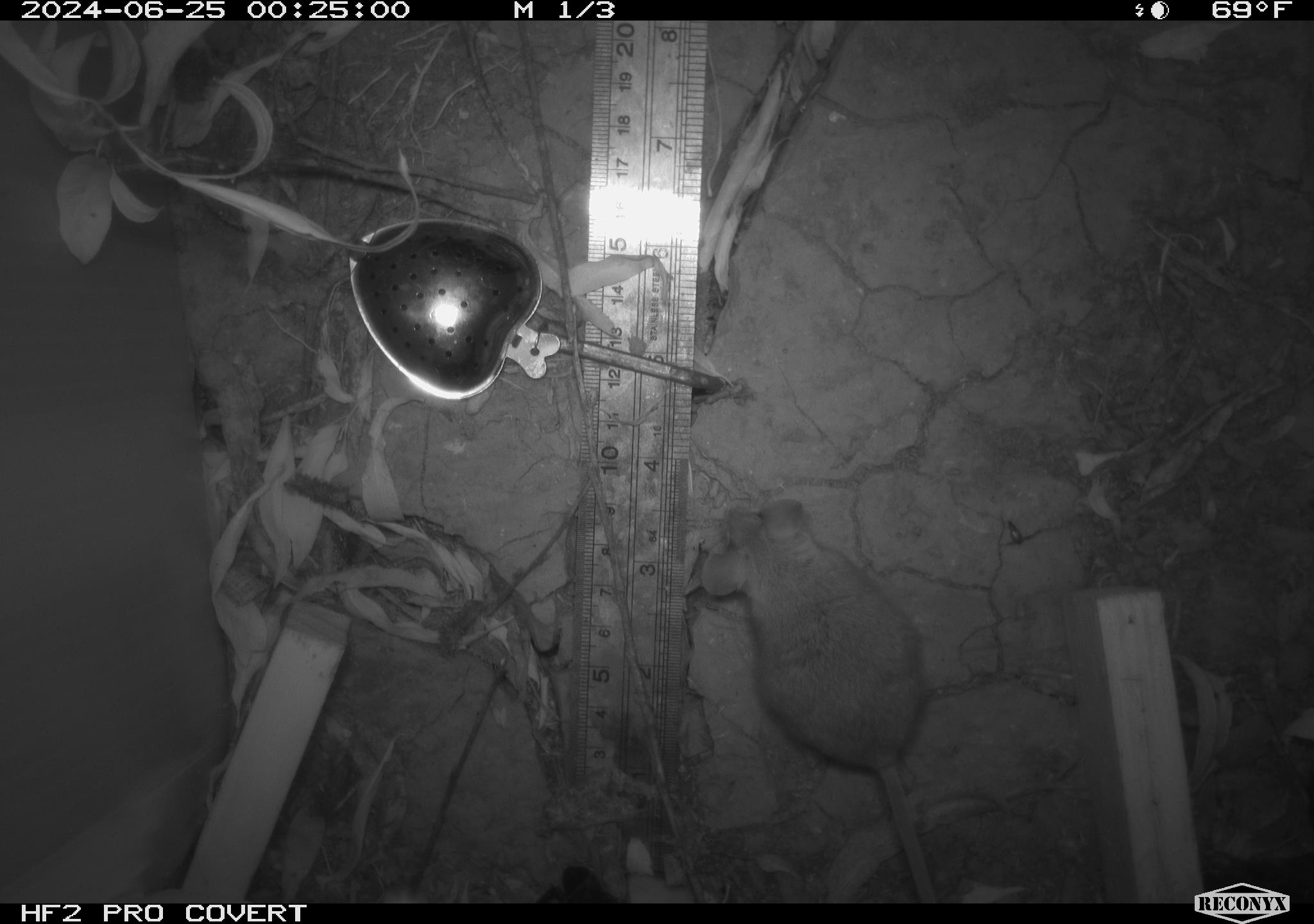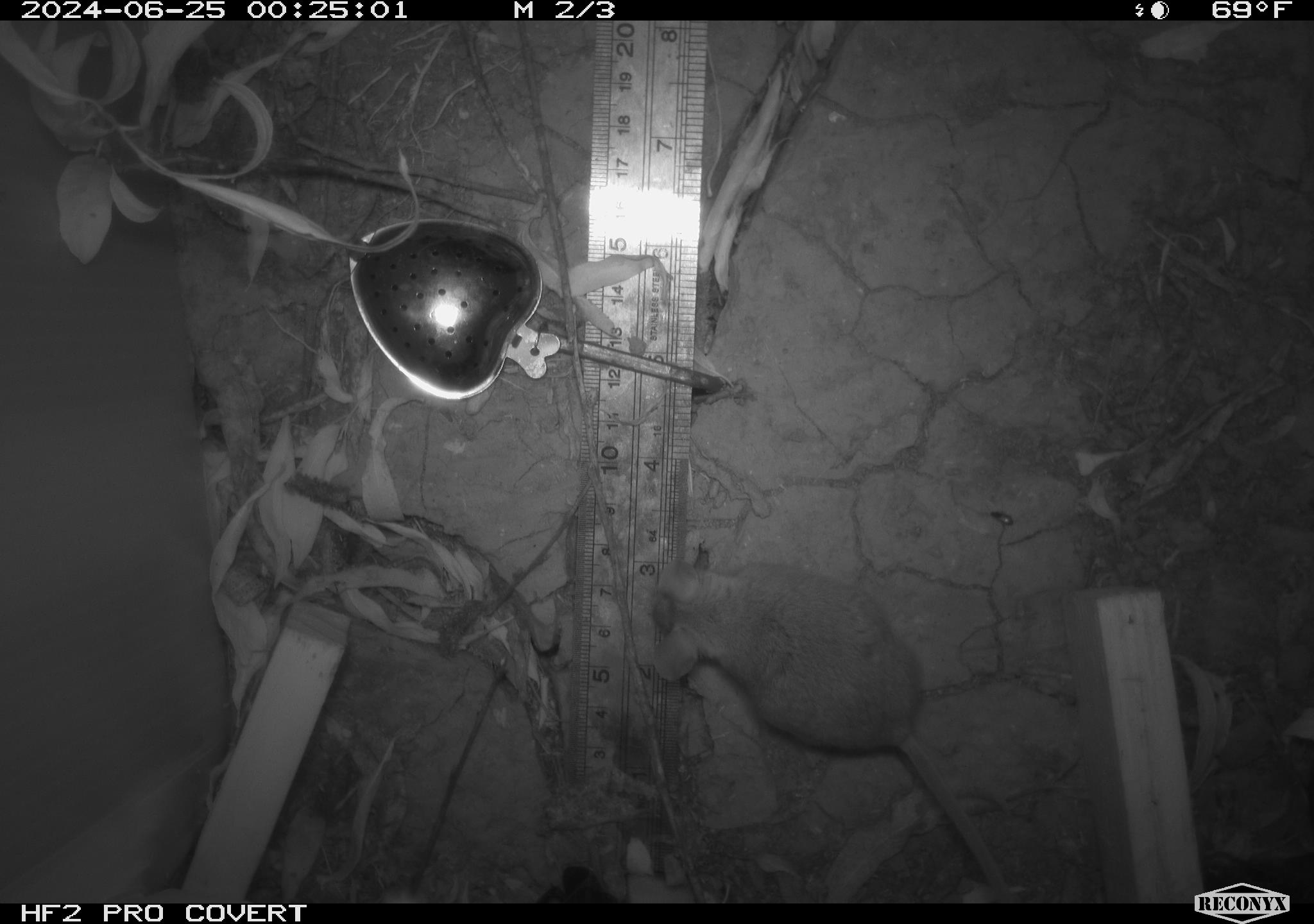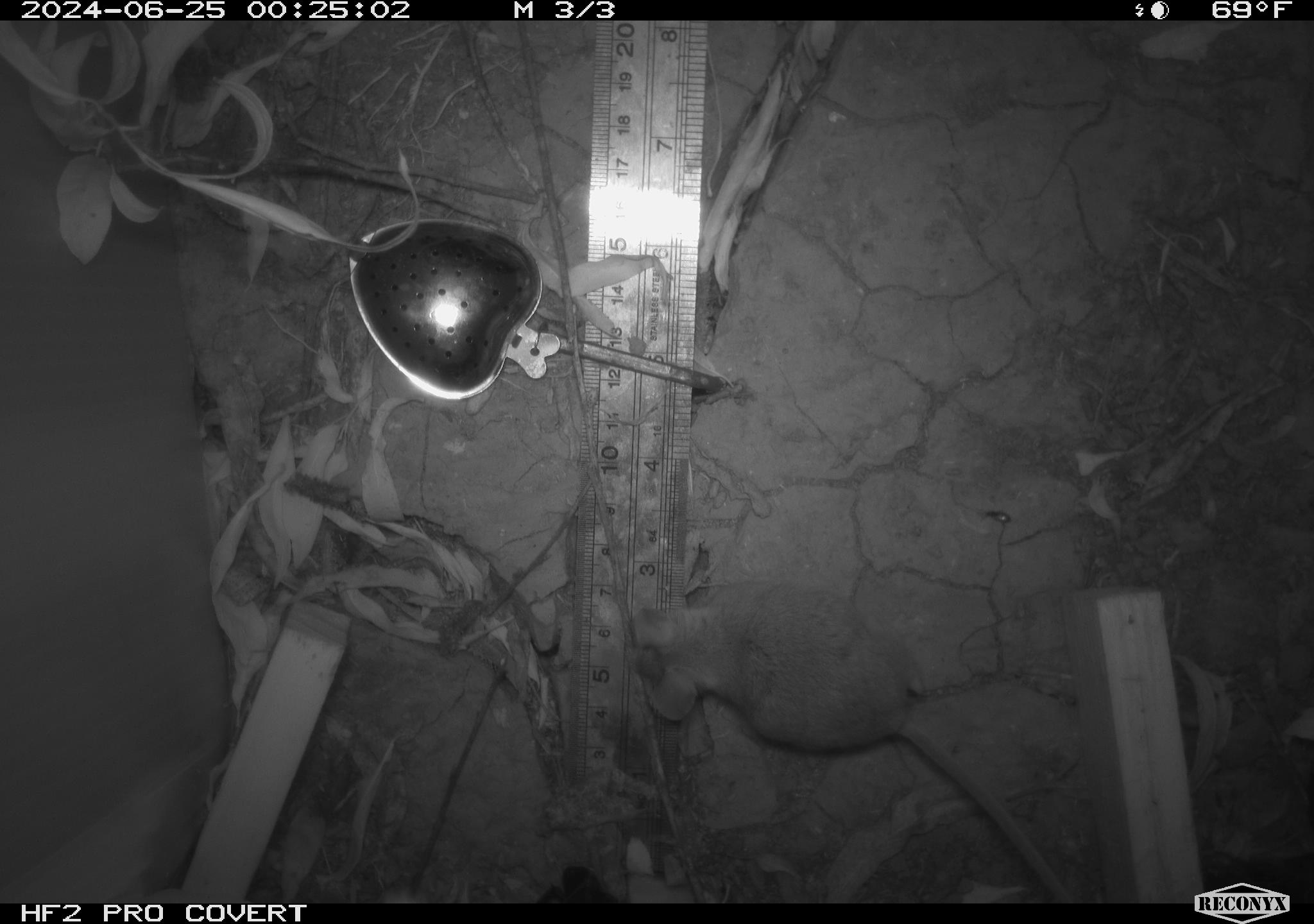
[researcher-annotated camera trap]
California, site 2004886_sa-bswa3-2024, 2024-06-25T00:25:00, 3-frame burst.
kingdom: Animalia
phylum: Chordata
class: Mammalia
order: Rodentia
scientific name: Rodentia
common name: mouse species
Mouse species (Rodentia).